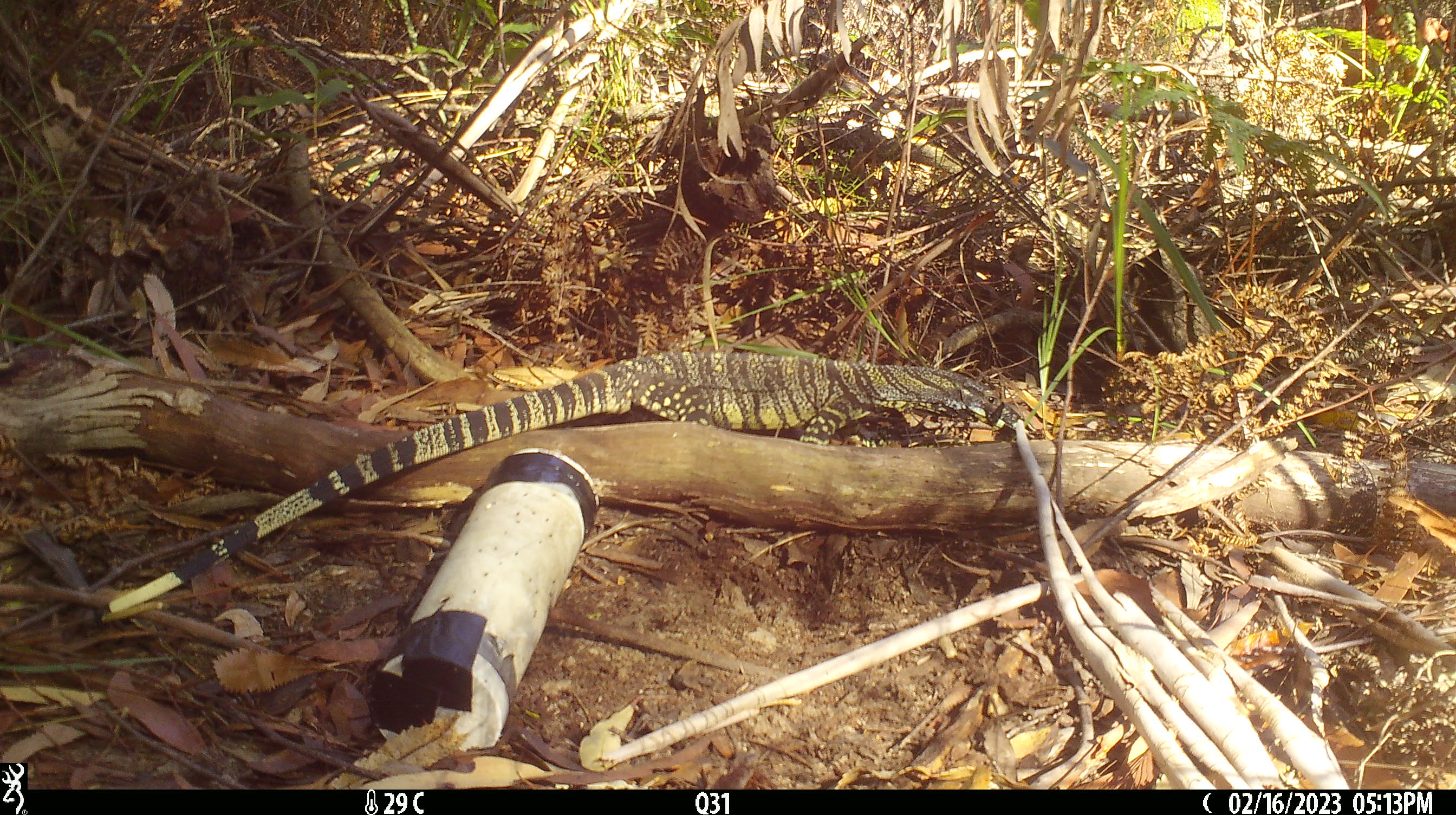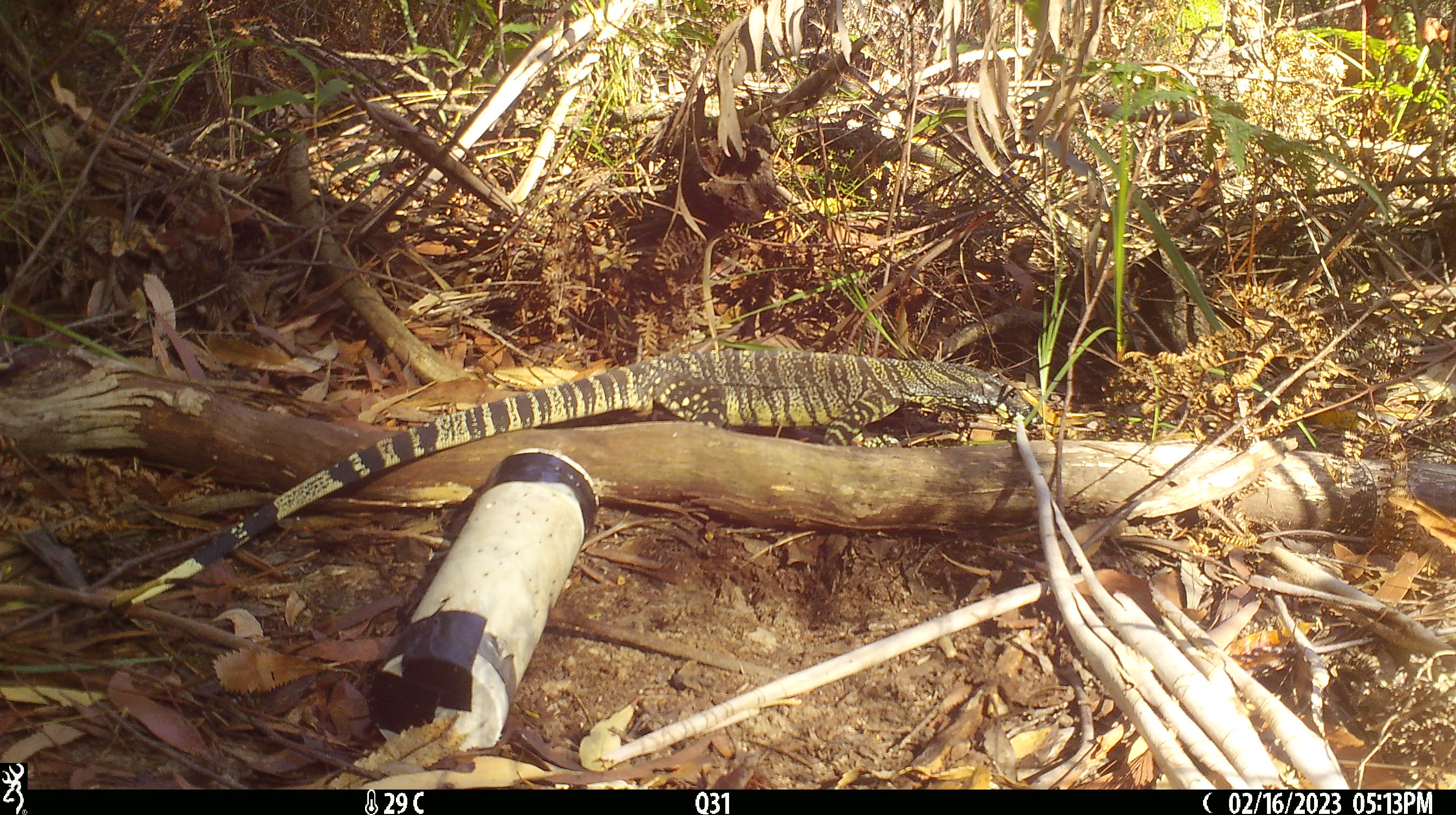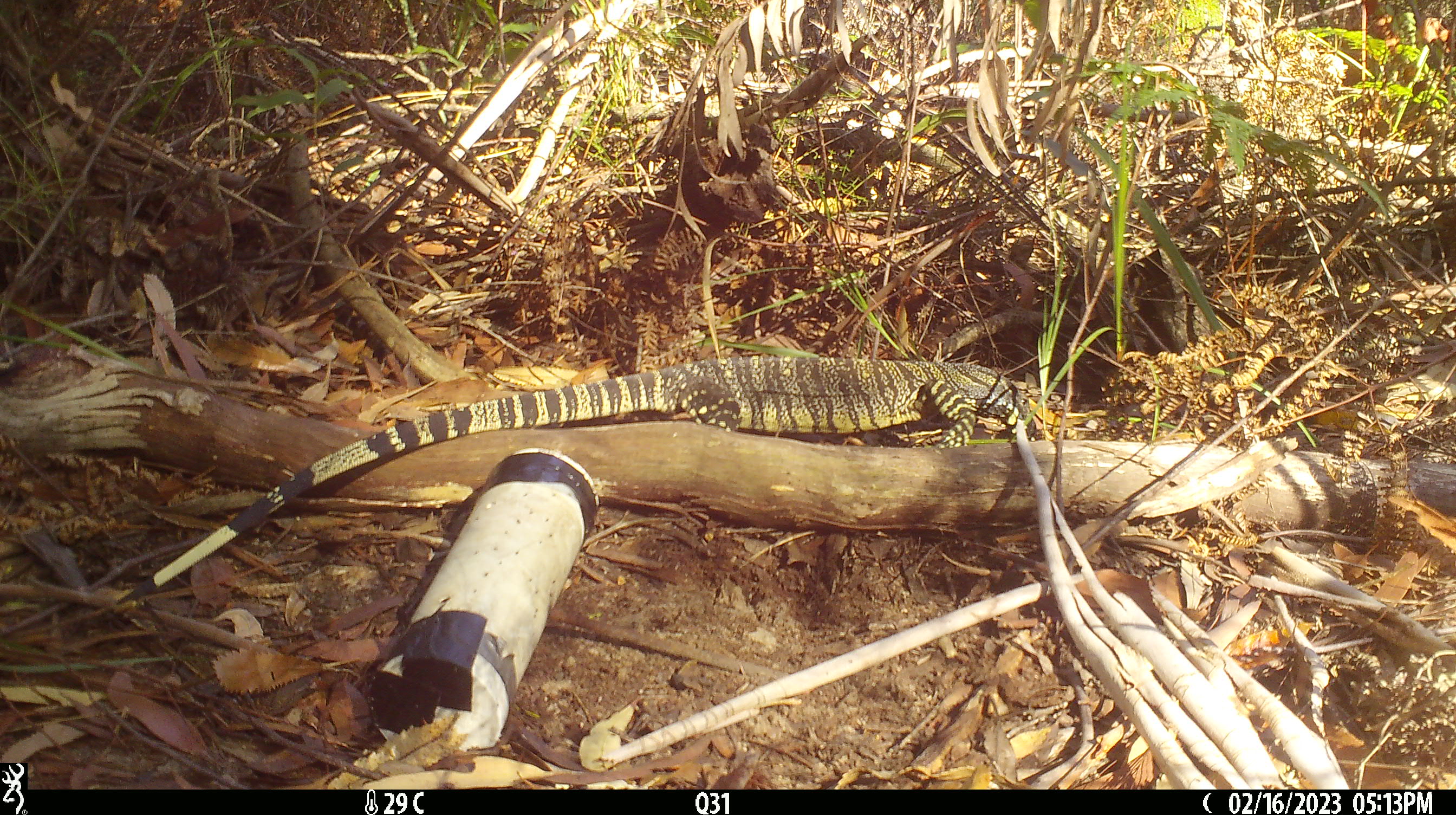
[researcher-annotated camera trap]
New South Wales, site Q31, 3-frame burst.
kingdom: Animalia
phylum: Chordata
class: Reptilia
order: Squamata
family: Varanidae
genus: Varanus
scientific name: Varanus varius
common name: lace monitor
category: goanna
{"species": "goanna (lace monitor) (Varanus varius)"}